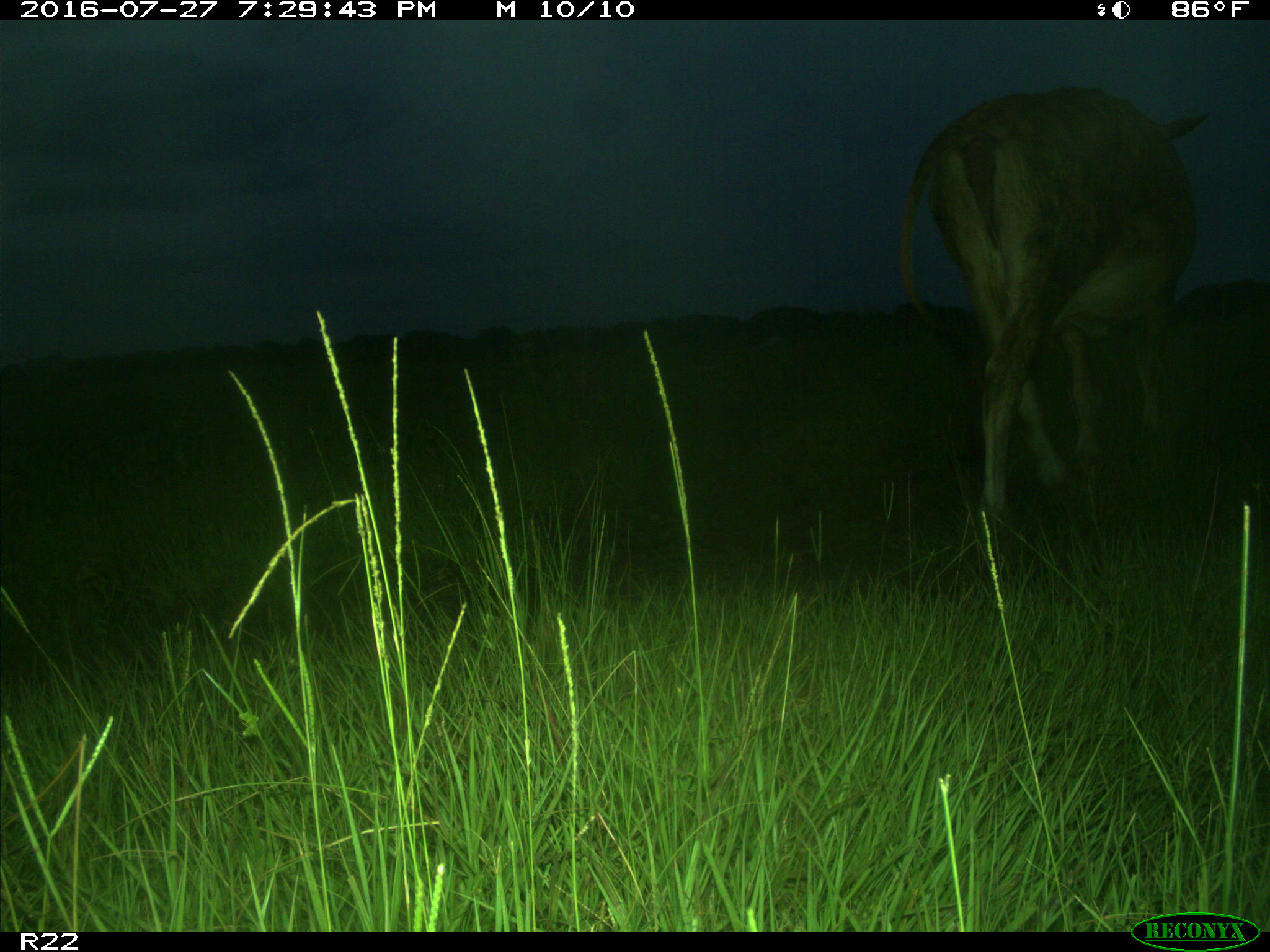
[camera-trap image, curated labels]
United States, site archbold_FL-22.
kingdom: Animalia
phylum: Chordata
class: Mammalia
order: Artiodactyla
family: Bovidae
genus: Bos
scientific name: Bos taurus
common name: domestic cow